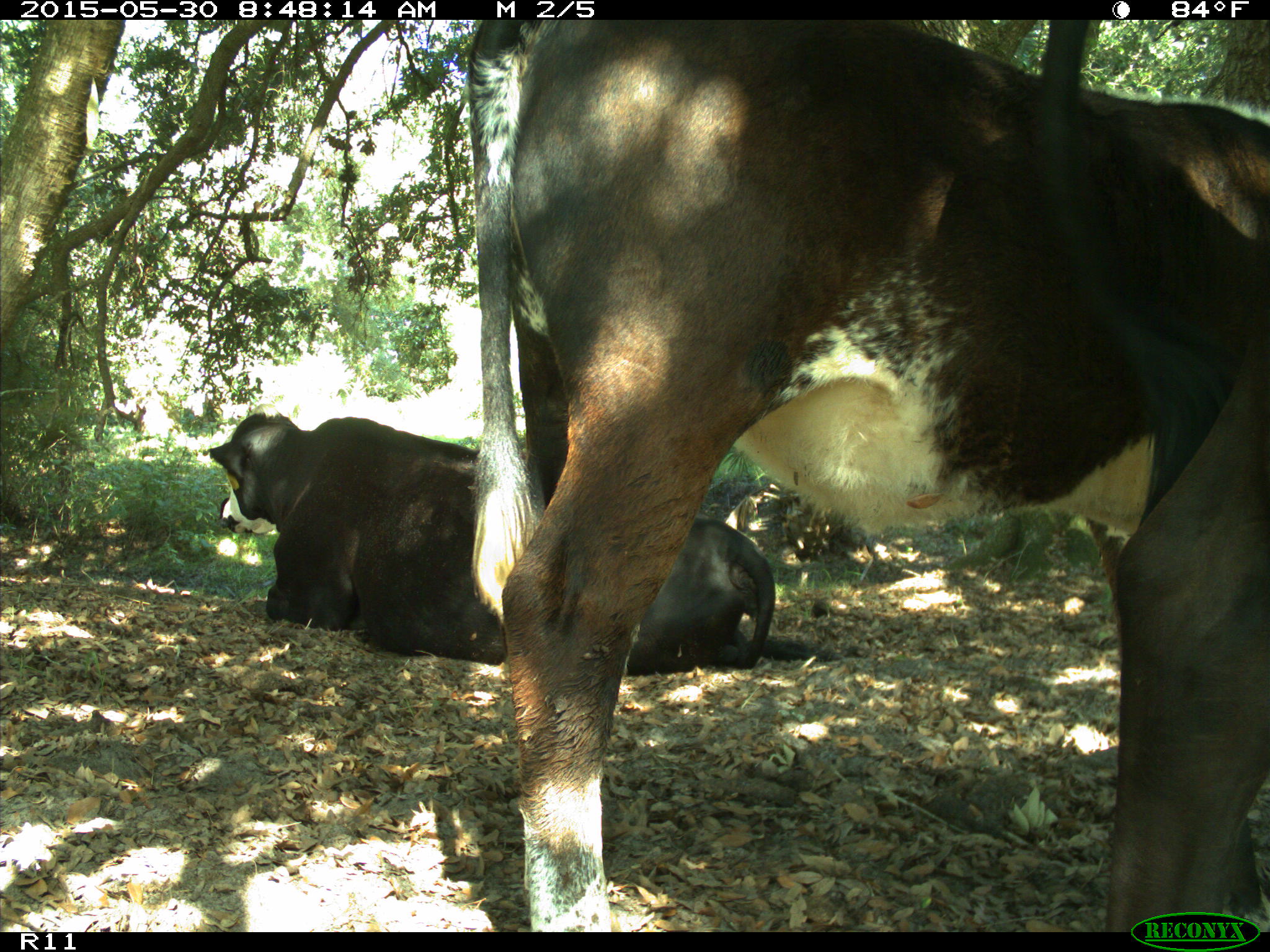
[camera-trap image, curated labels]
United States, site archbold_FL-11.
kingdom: Animalia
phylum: Chordata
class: Mammalia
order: Artiodactyla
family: Bovidae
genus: Bos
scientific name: Bos taurus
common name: domestic cow